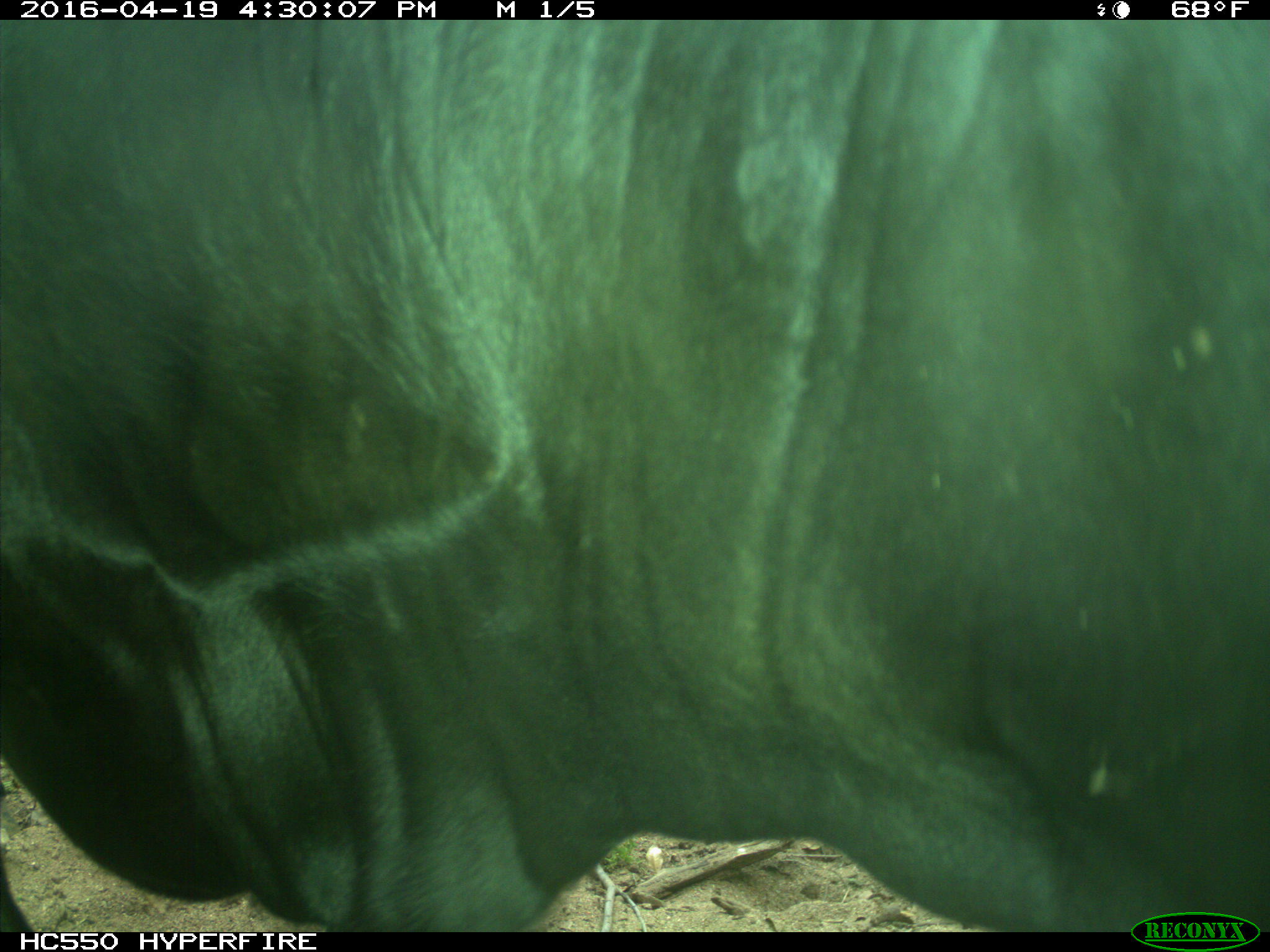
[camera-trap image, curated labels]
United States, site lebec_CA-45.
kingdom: Animalia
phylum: Chordata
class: Mammalia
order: Artiodactyla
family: Bovidae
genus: Bos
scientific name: Bos taurus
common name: domestic cow